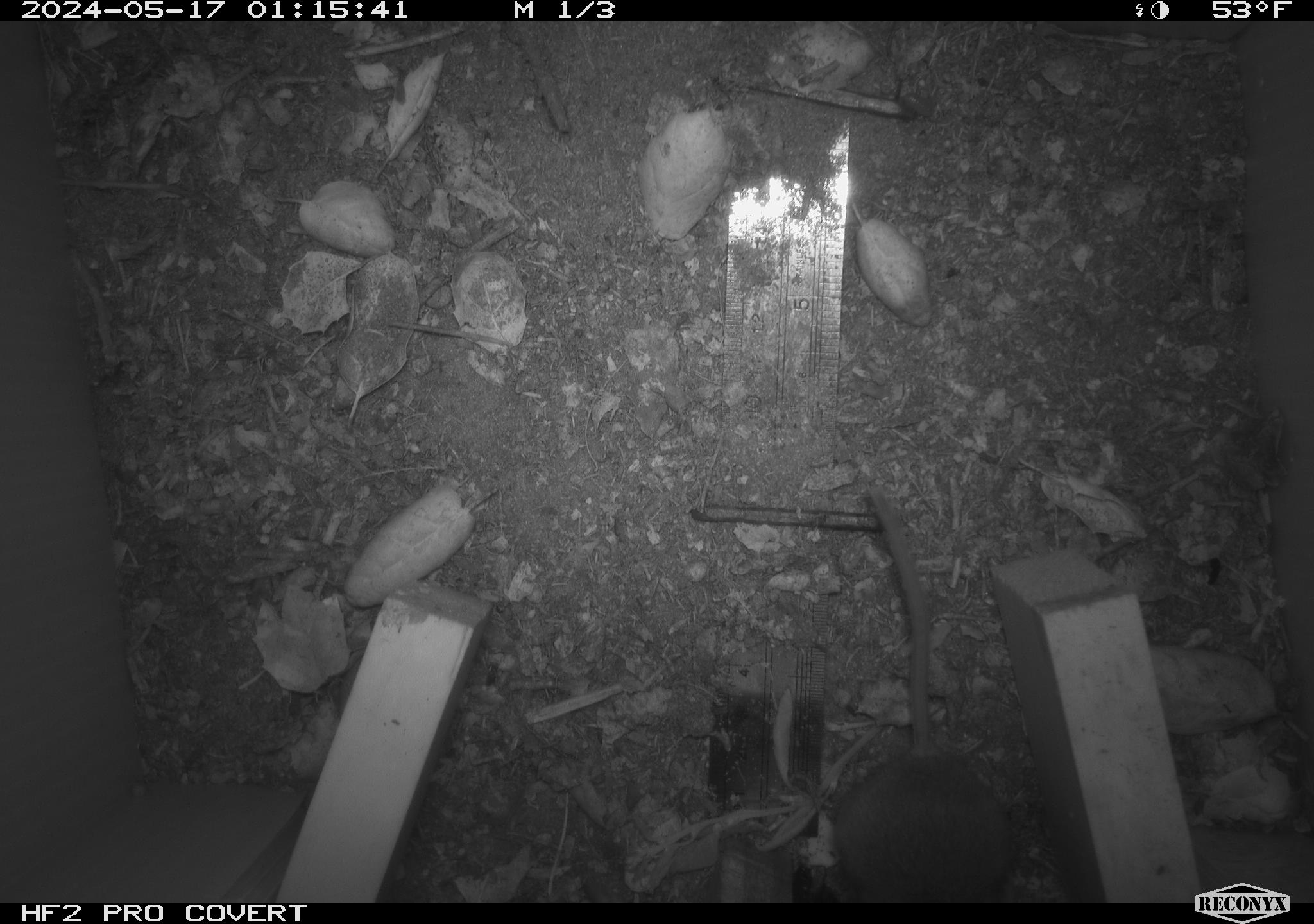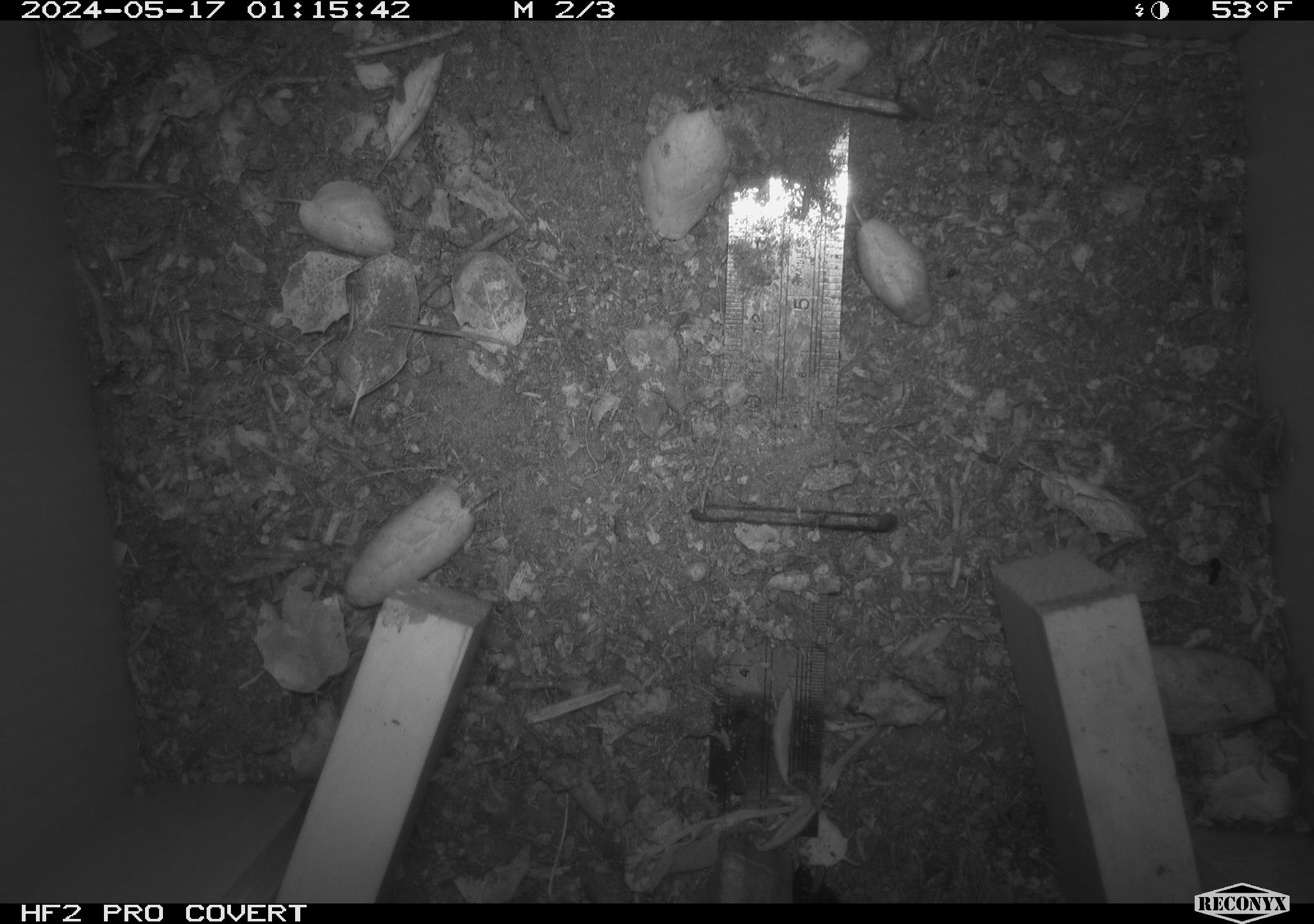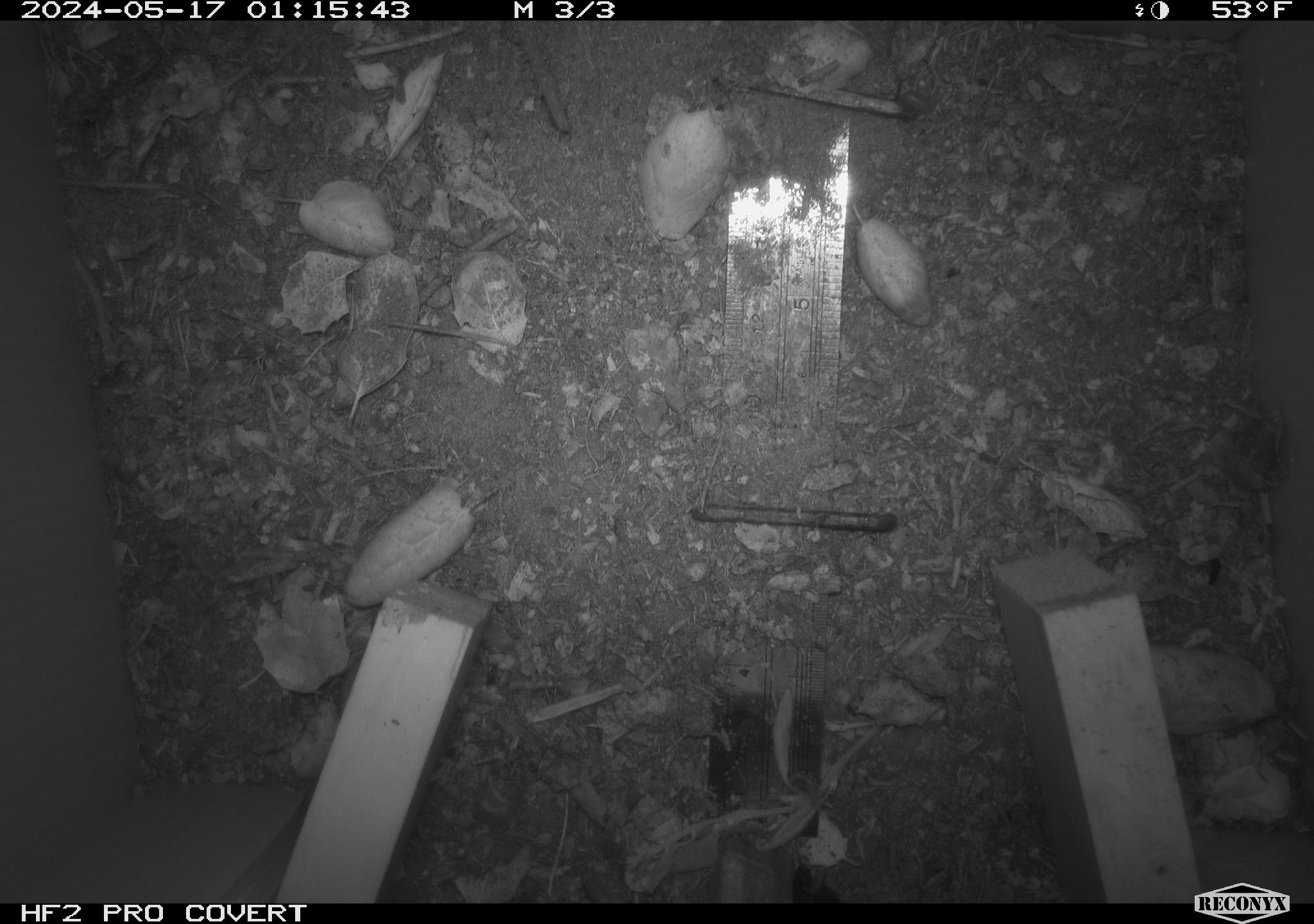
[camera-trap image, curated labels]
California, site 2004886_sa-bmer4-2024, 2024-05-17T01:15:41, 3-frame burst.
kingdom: Animalia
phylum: Chordata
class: Mammalia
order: Rodentia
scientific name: Rodentia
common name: mouse species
Mouse species (Rodentia).